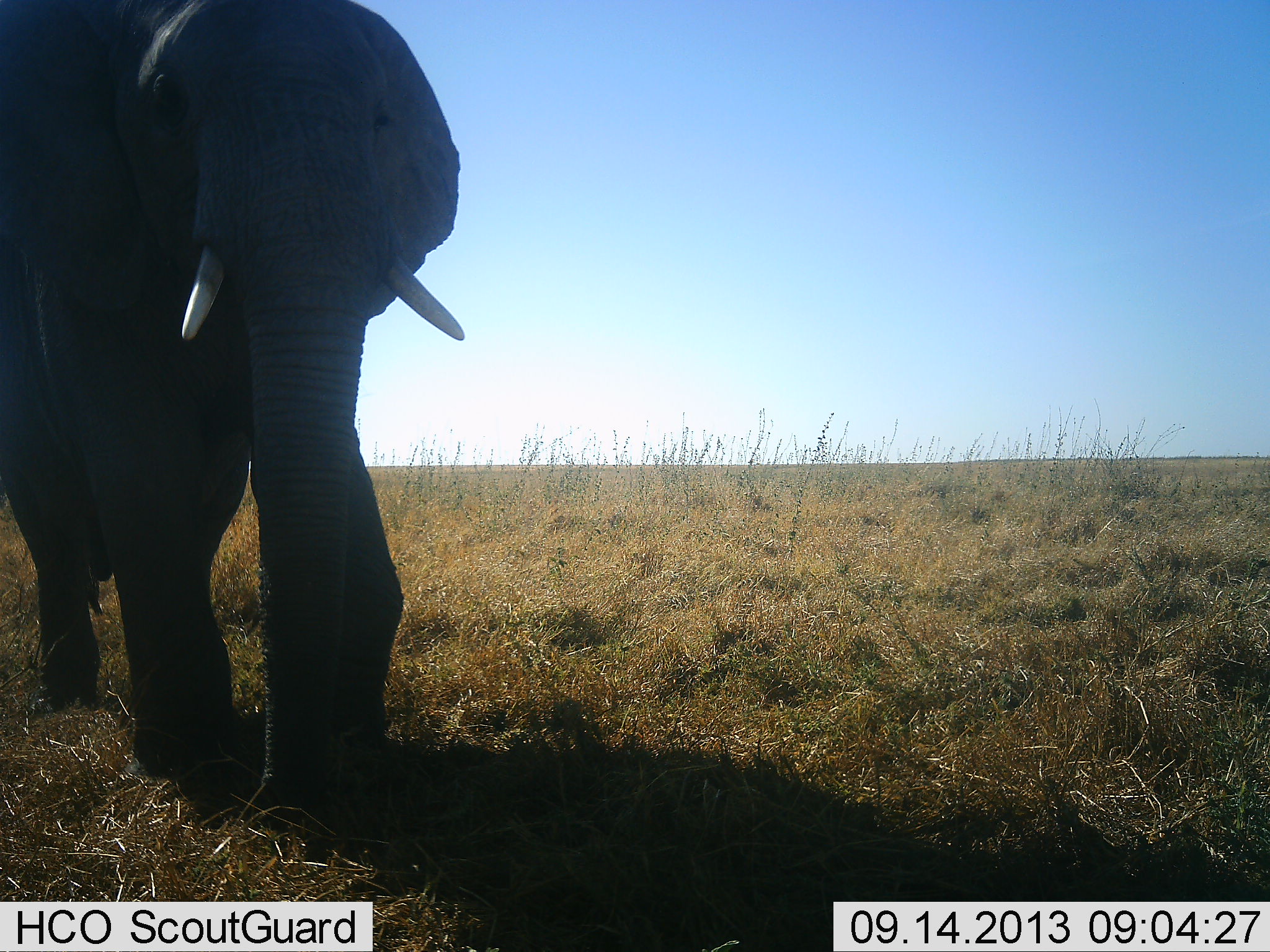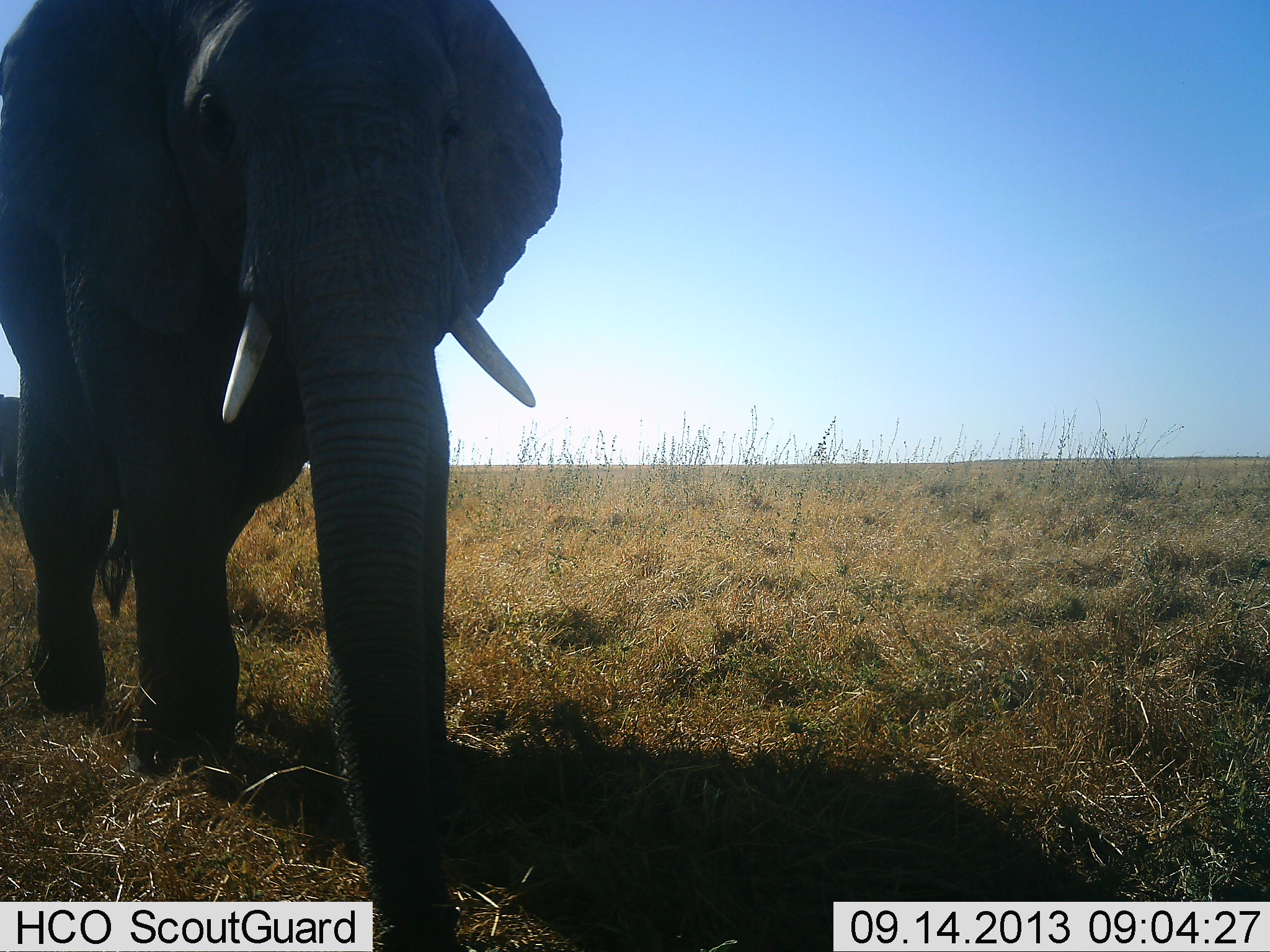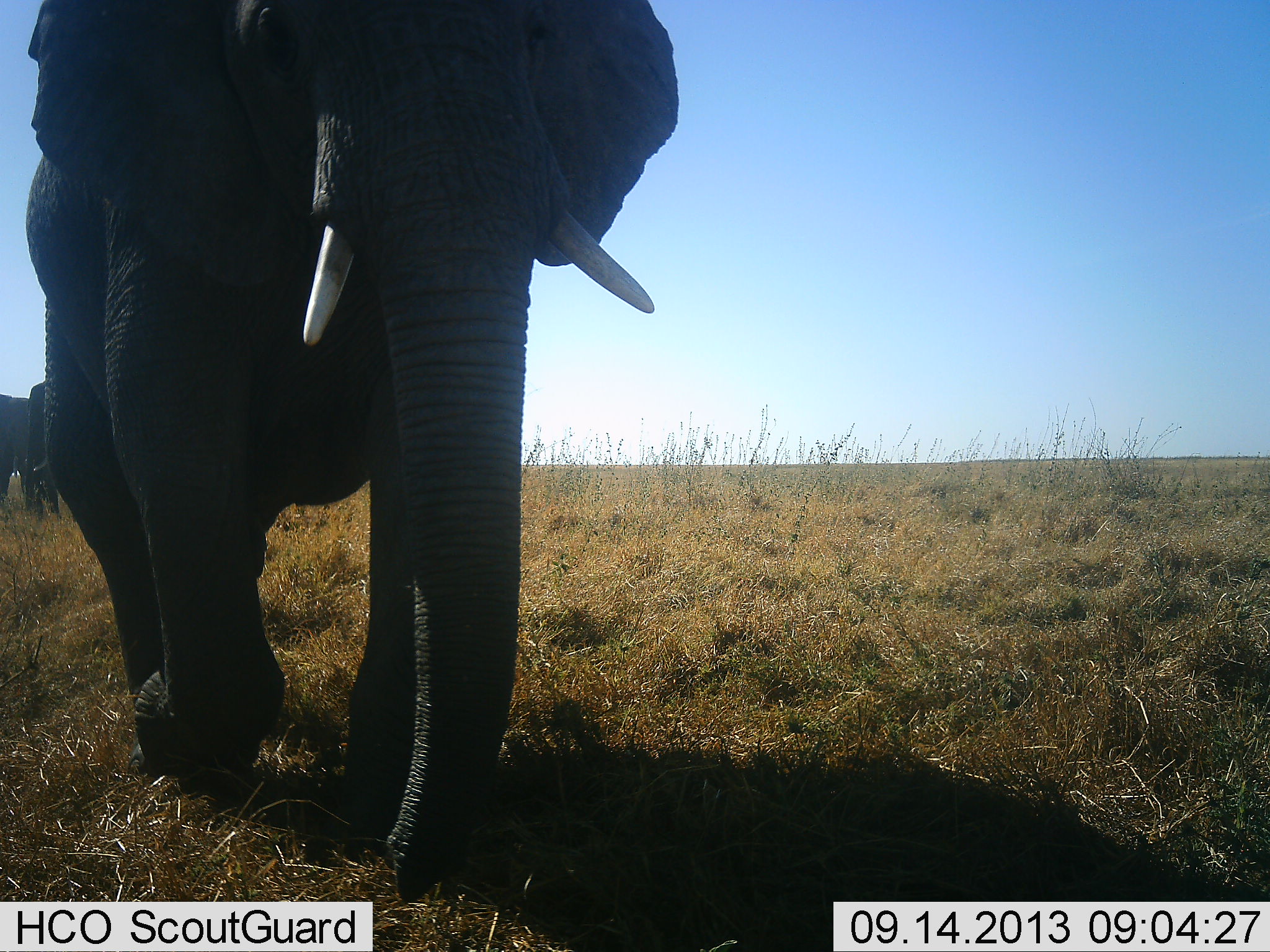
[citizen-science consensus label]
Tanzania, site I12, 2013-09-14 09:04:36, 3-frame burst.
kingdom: Animalia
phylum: Chordata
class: Mammalia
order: Proboscidea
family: Elephantidae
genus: Loxodonta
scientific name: Loxodonta africana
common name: african bush elephant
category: elephant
Elephant (african bush elephant) (Loxodonta africana), count 2. Behavior (volunteer vote fractions): standing 29%, resting 0%, moving 100%, interacting 0%. Young present (vote fraction): 0%. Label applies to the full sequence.